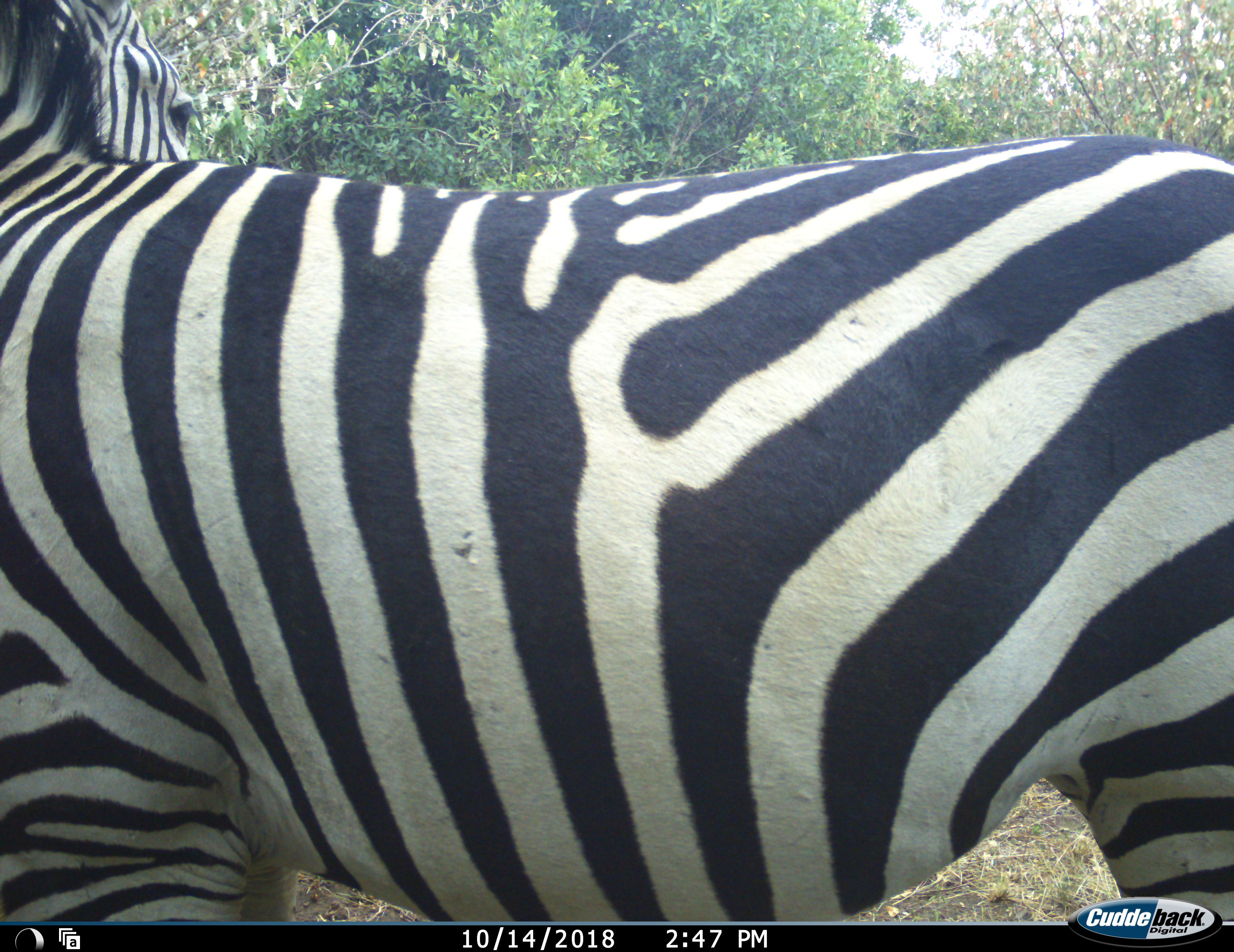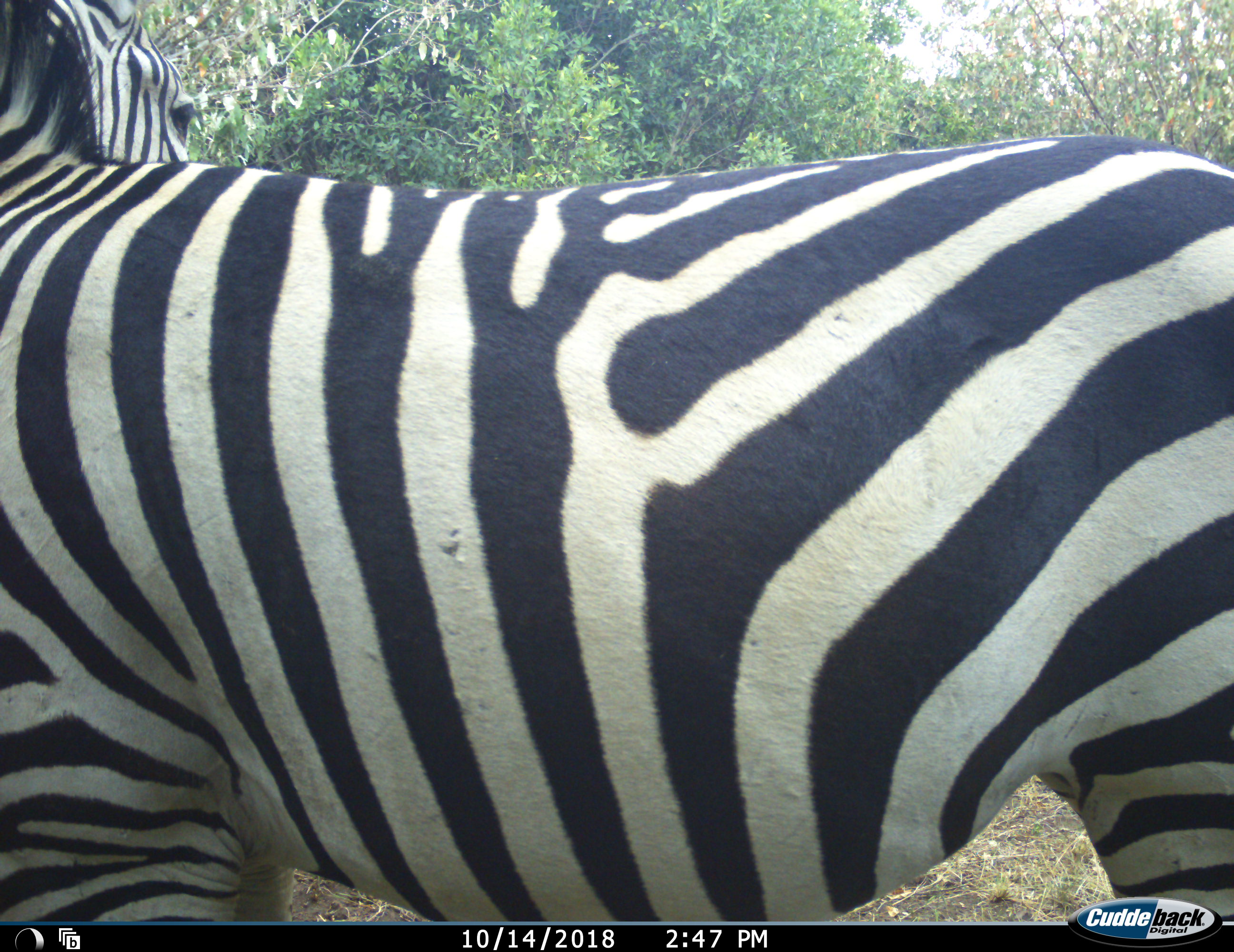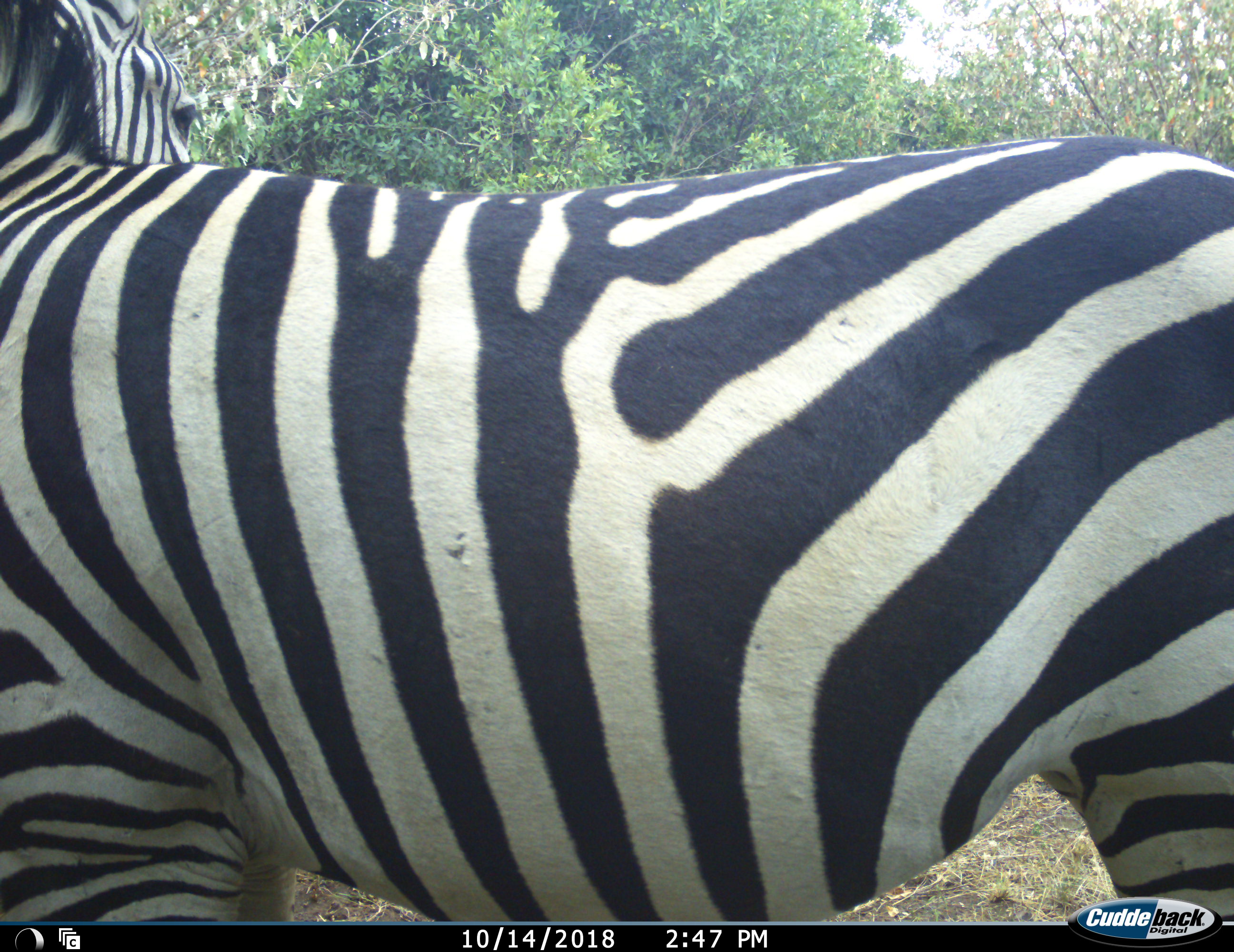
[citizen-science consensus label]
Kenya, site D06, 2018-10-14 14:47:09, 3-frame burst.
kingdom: Animalia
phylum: Chordata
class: Mammalia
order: Perissodactyla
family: Equidae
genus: Equus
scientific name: Equus quagga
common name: plains zebra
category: zebra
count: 1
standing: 90%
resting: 0%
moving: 10%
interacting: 0%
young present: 0%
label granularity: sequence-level